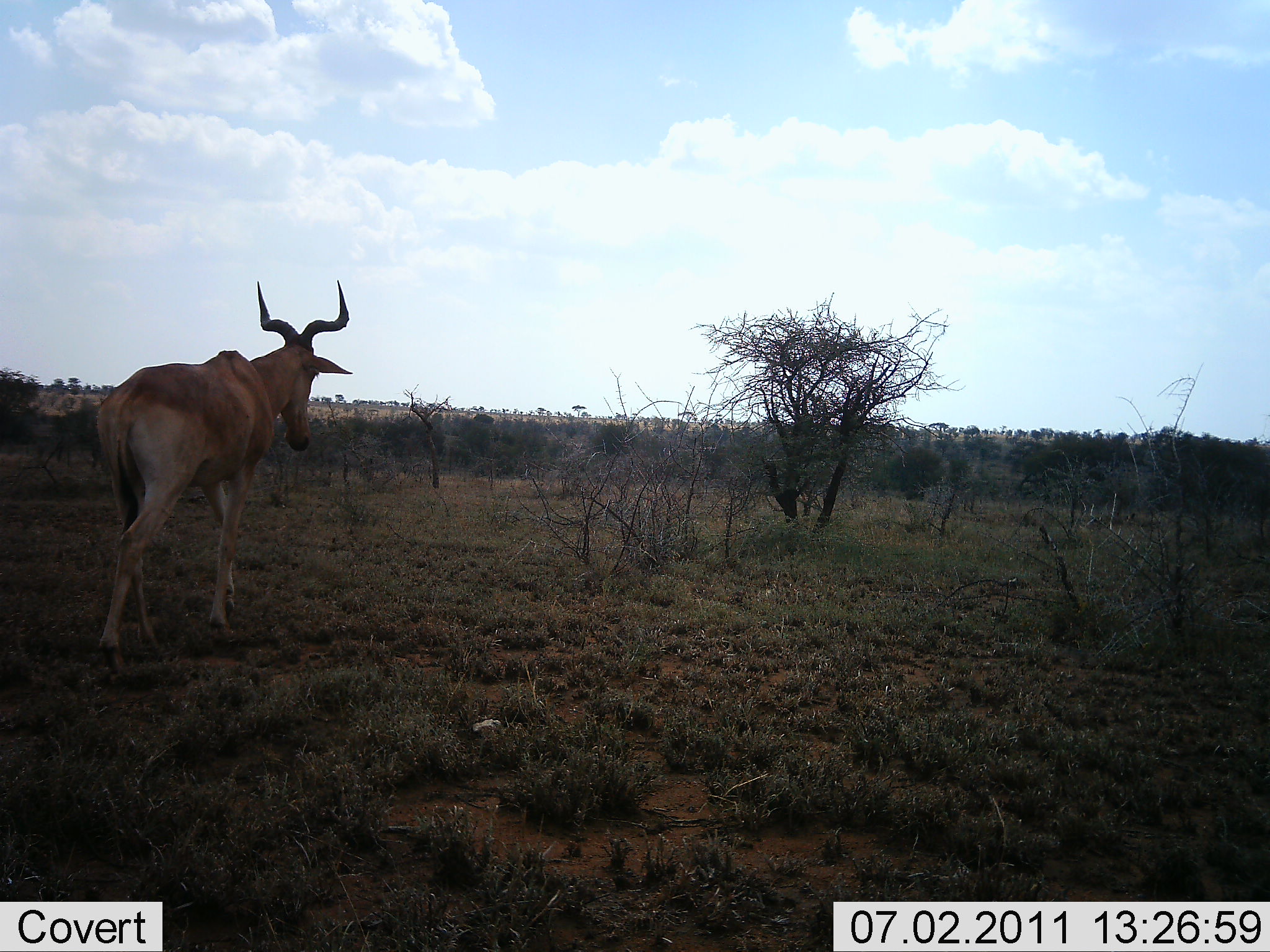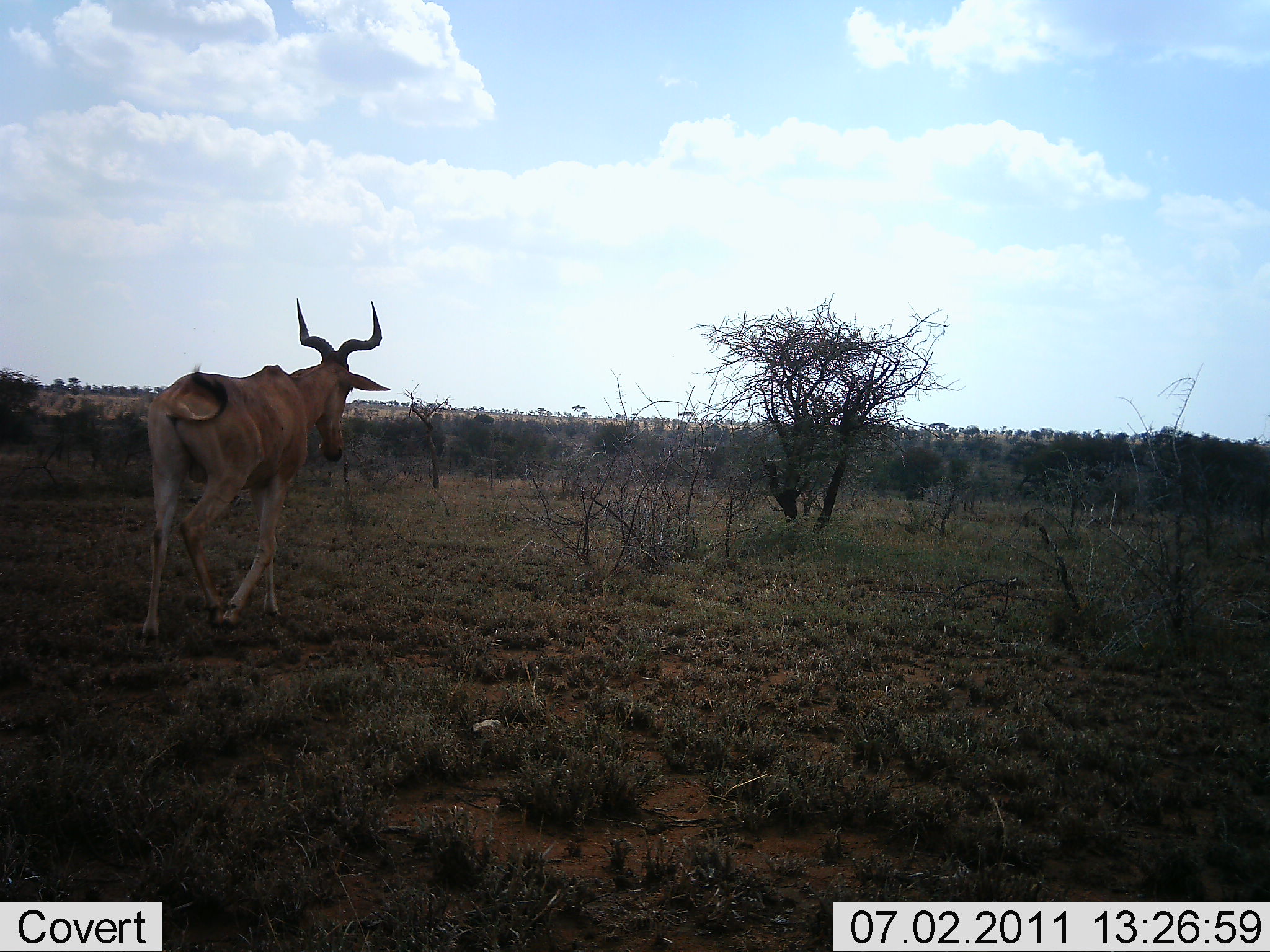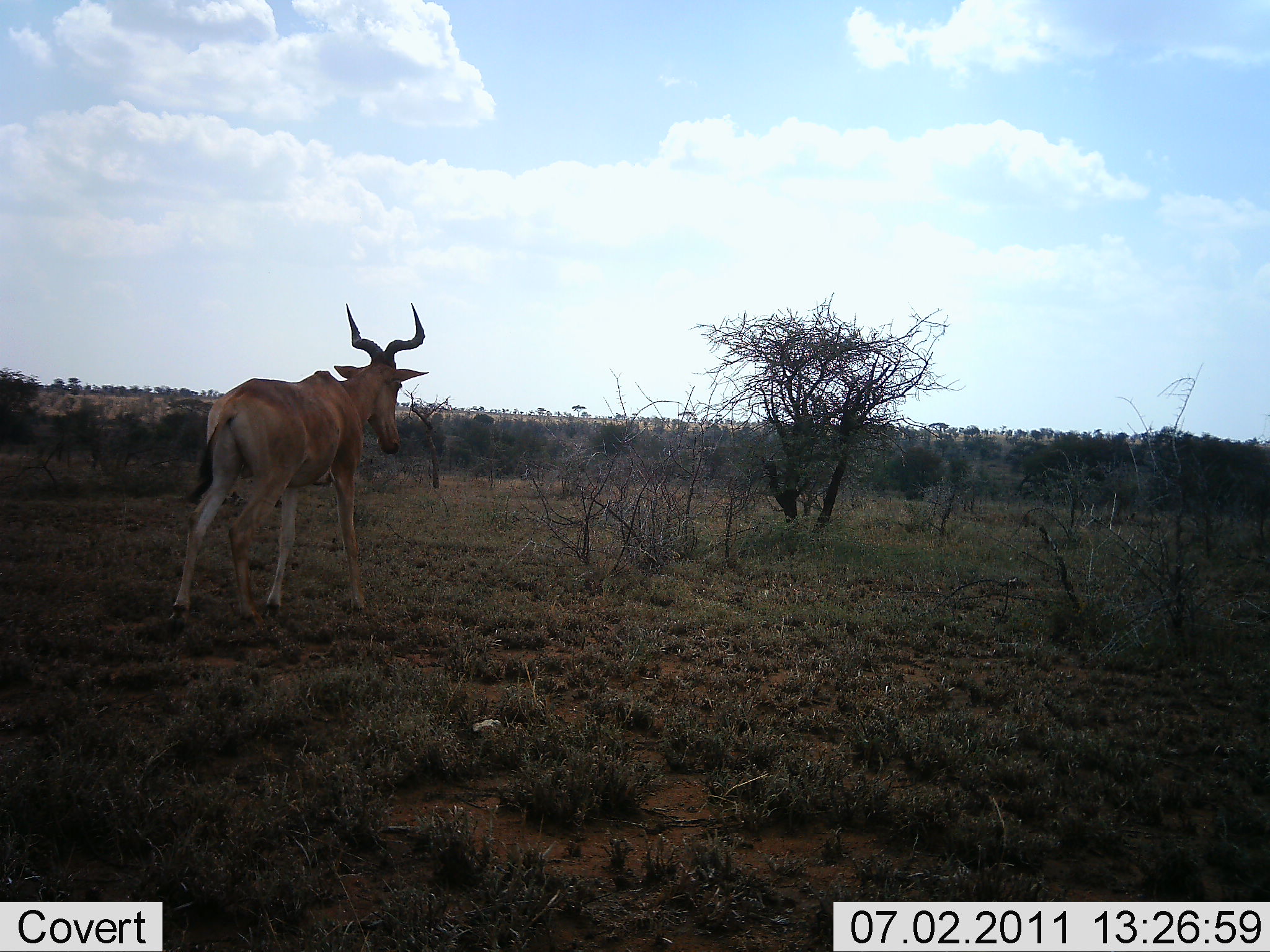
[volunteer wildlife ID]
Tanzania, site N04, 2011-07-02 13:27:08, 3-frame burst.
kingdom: Animalia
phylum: Chordata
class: Mammalia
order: Artiodactyla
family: Bovidae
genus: Alcelaphus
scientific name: Alcelaphus buselaphus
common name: hartebeest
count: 1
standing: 0%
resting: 0%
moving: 100%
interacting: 0%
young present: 0%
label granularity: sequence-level